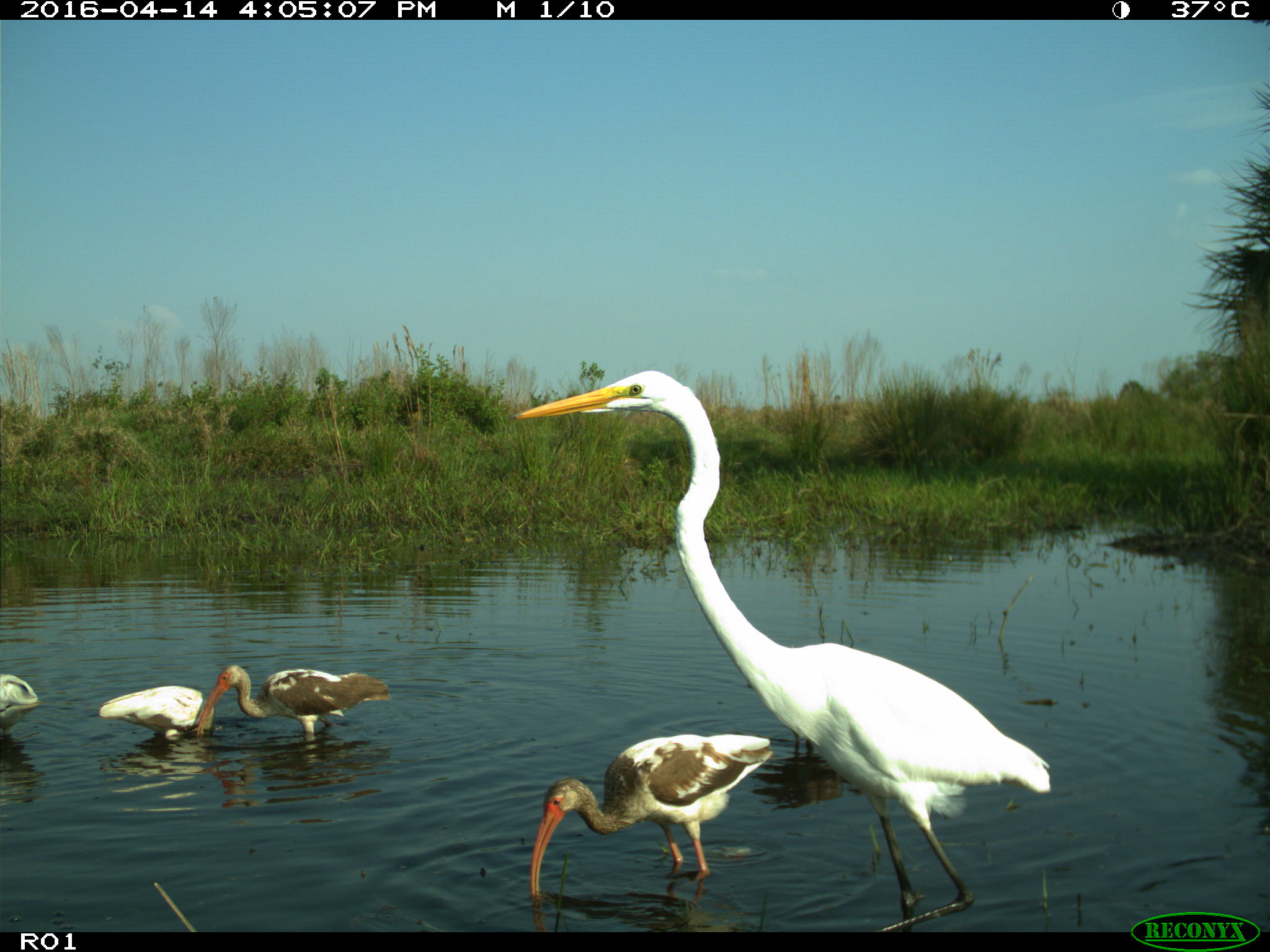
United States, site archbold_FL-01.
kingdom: Animalia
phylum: Chordata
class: Aves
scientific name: Aves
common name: birds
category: unidentified bird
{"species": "unidentified bird (birds) (Aves)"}